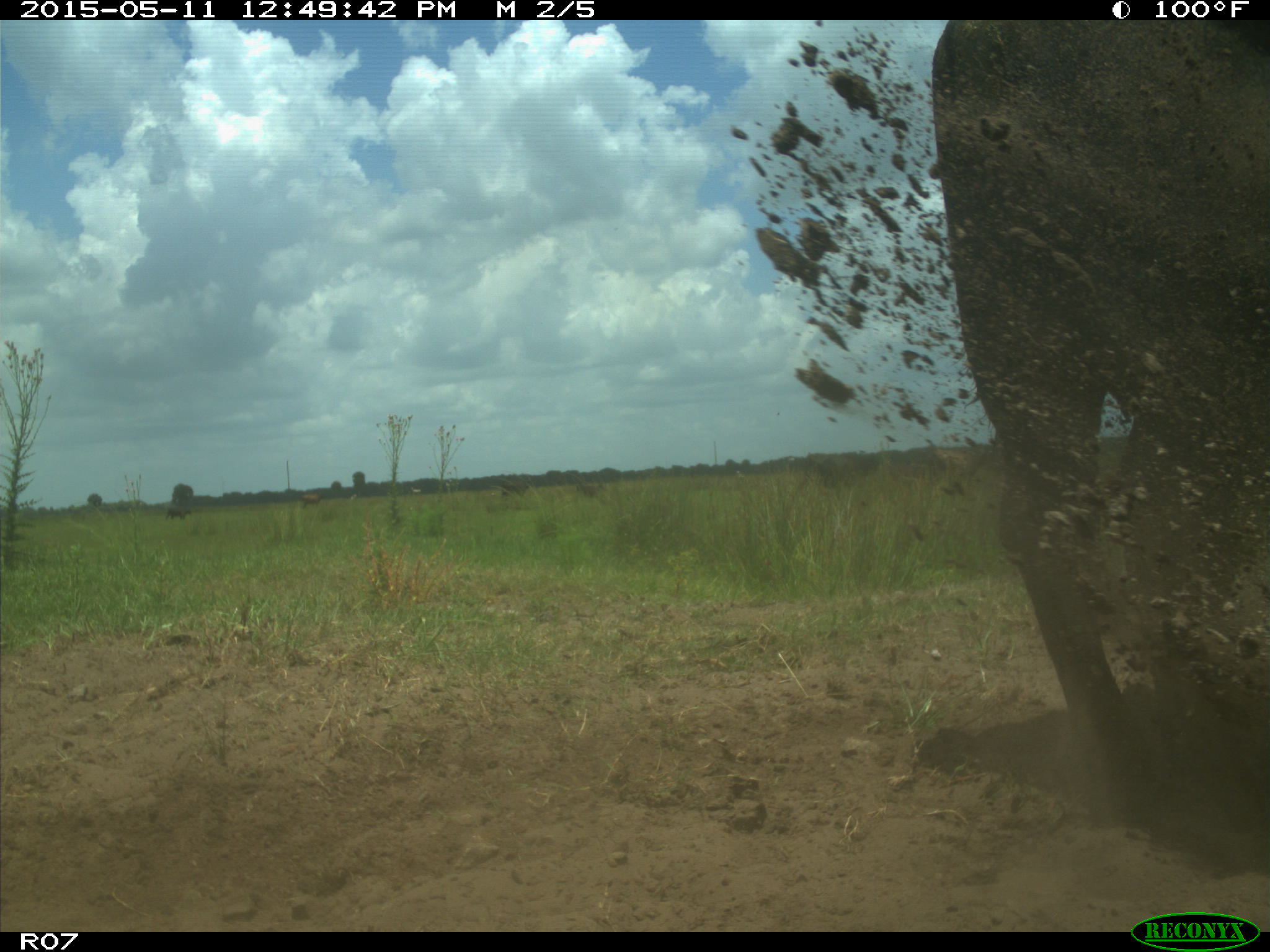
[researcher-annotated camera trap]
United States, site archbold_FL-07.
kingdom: Animalia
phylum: Chordata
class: Mammalia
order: Artiodactyla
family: Bovidae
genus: Bos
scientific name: Bos taurus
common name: domestic cow